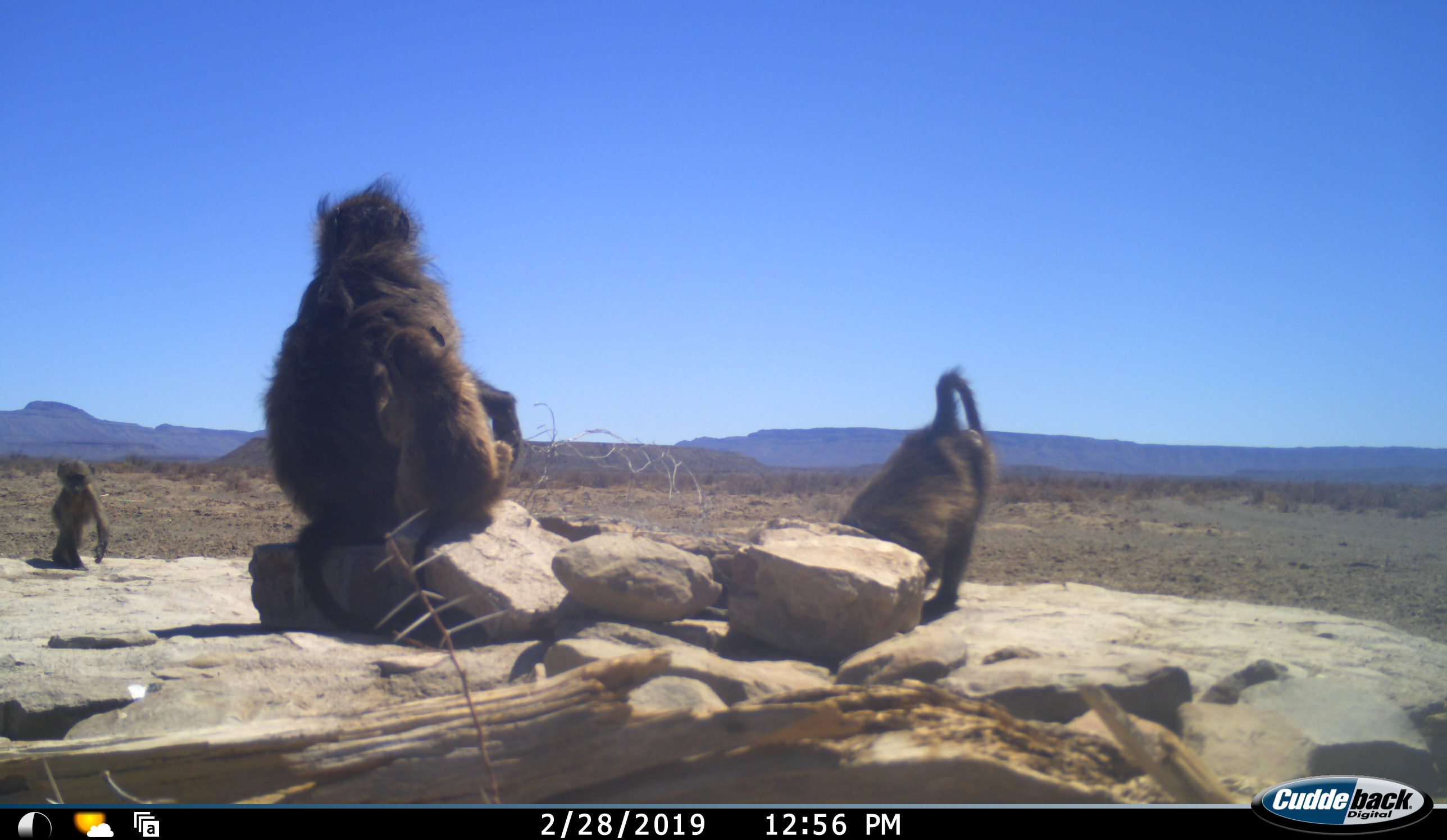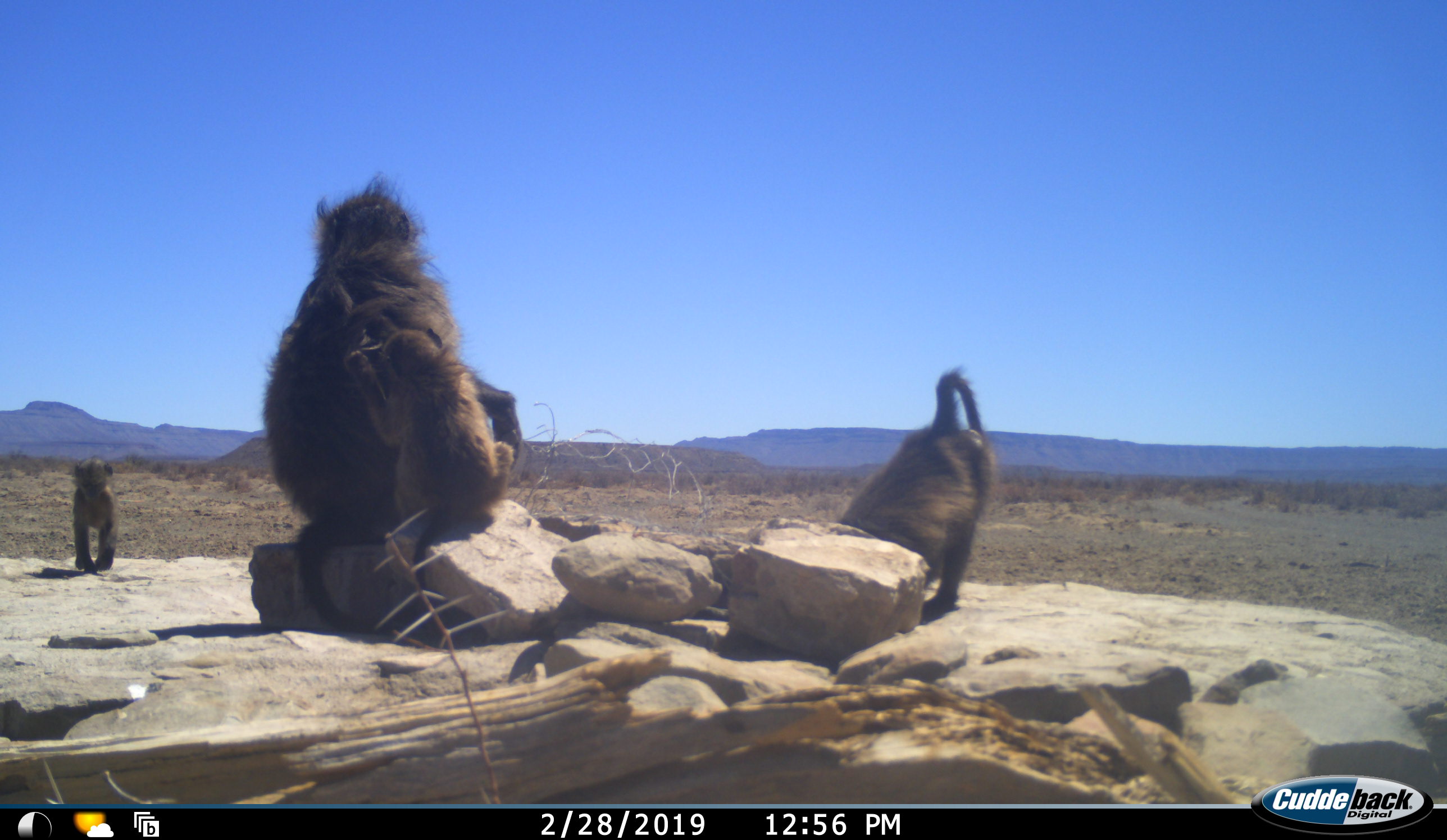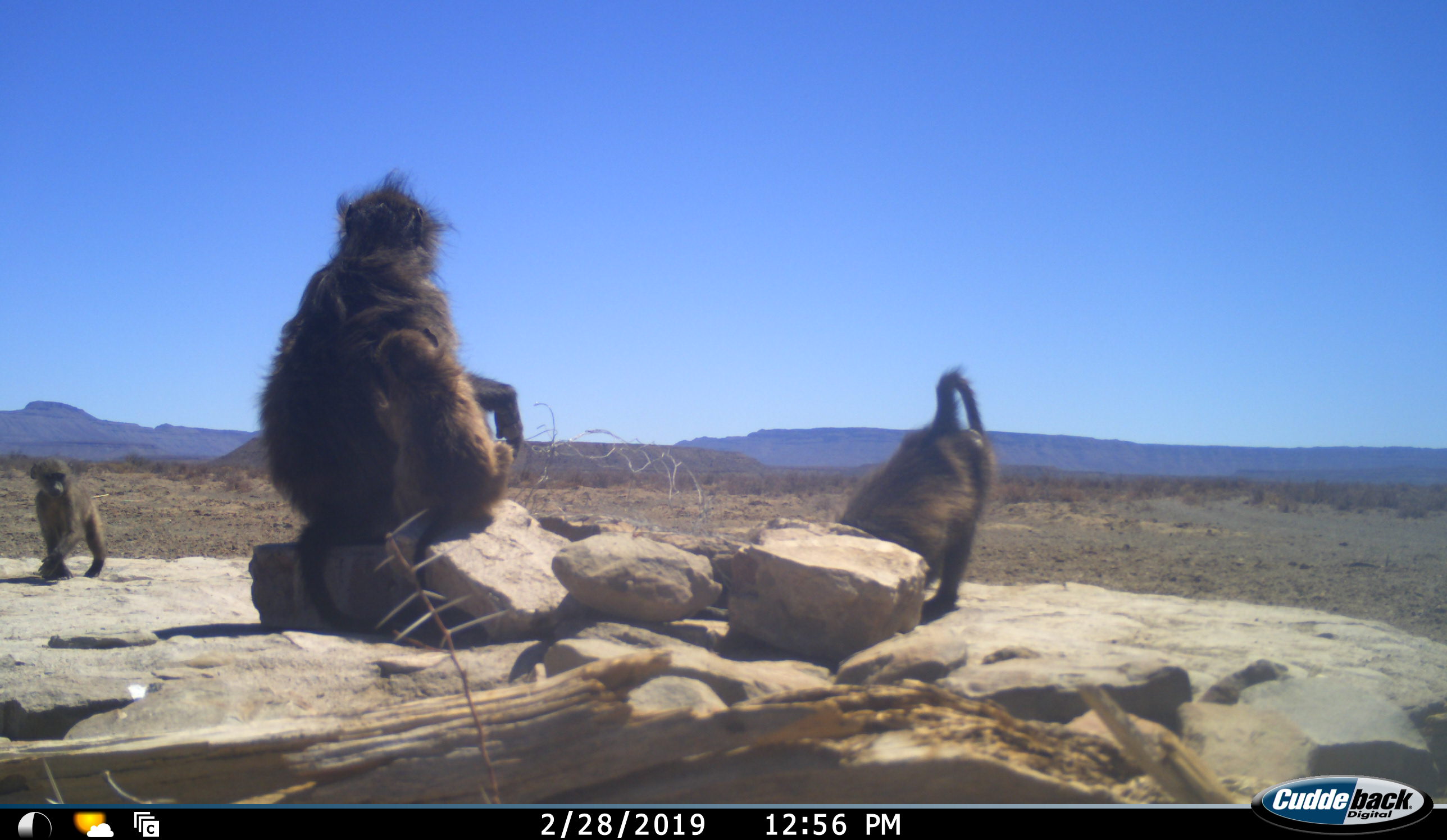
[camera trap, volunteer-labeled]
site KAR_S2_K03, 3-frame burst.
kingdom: Animalia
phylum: Chordata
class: Mammalia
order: Primates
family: Cercopithecidae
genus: Papio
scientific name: Papio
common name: baboon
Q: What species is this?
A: Baboon (Papio).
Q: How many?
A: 4.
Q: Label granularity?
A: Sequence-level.